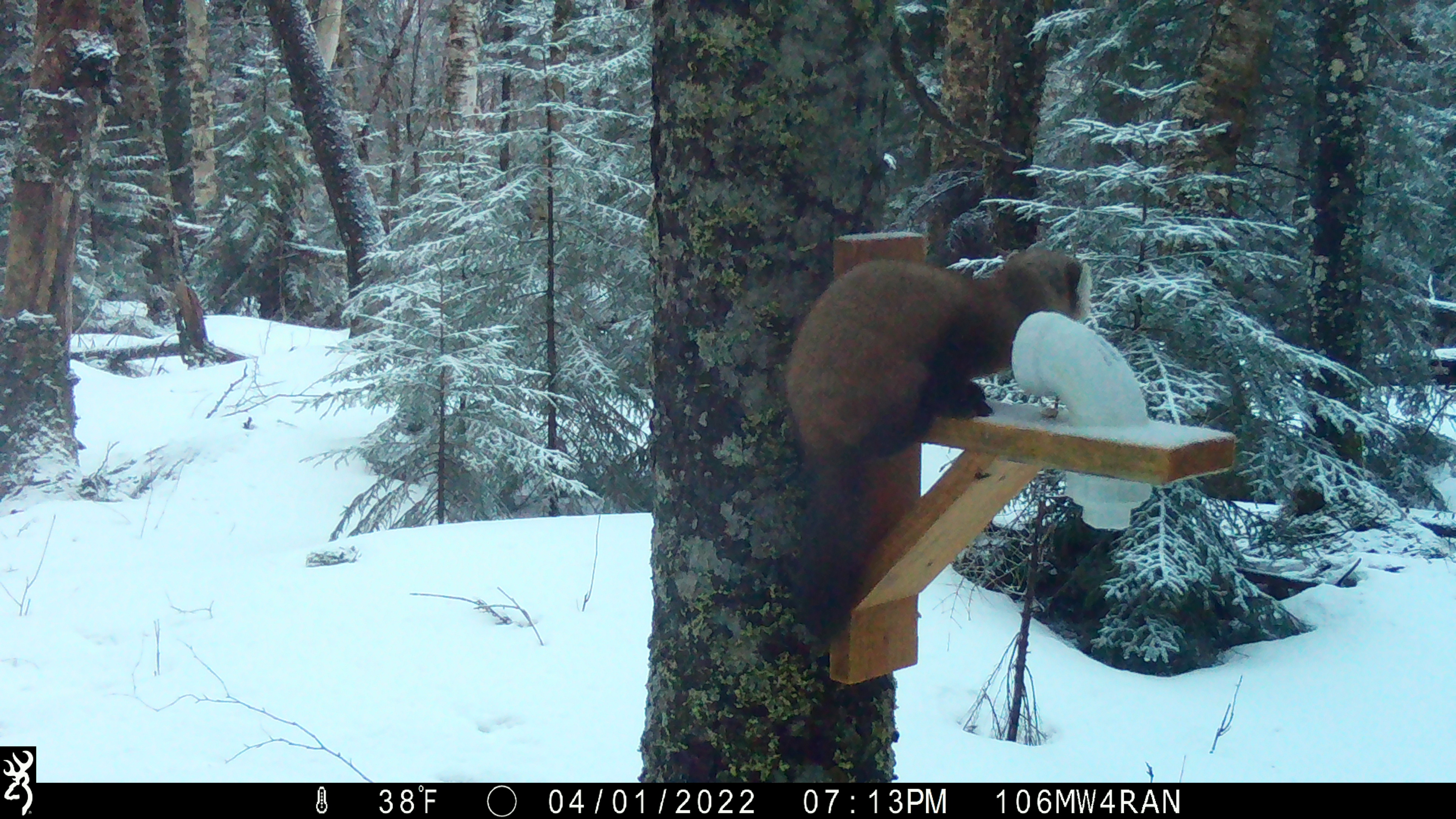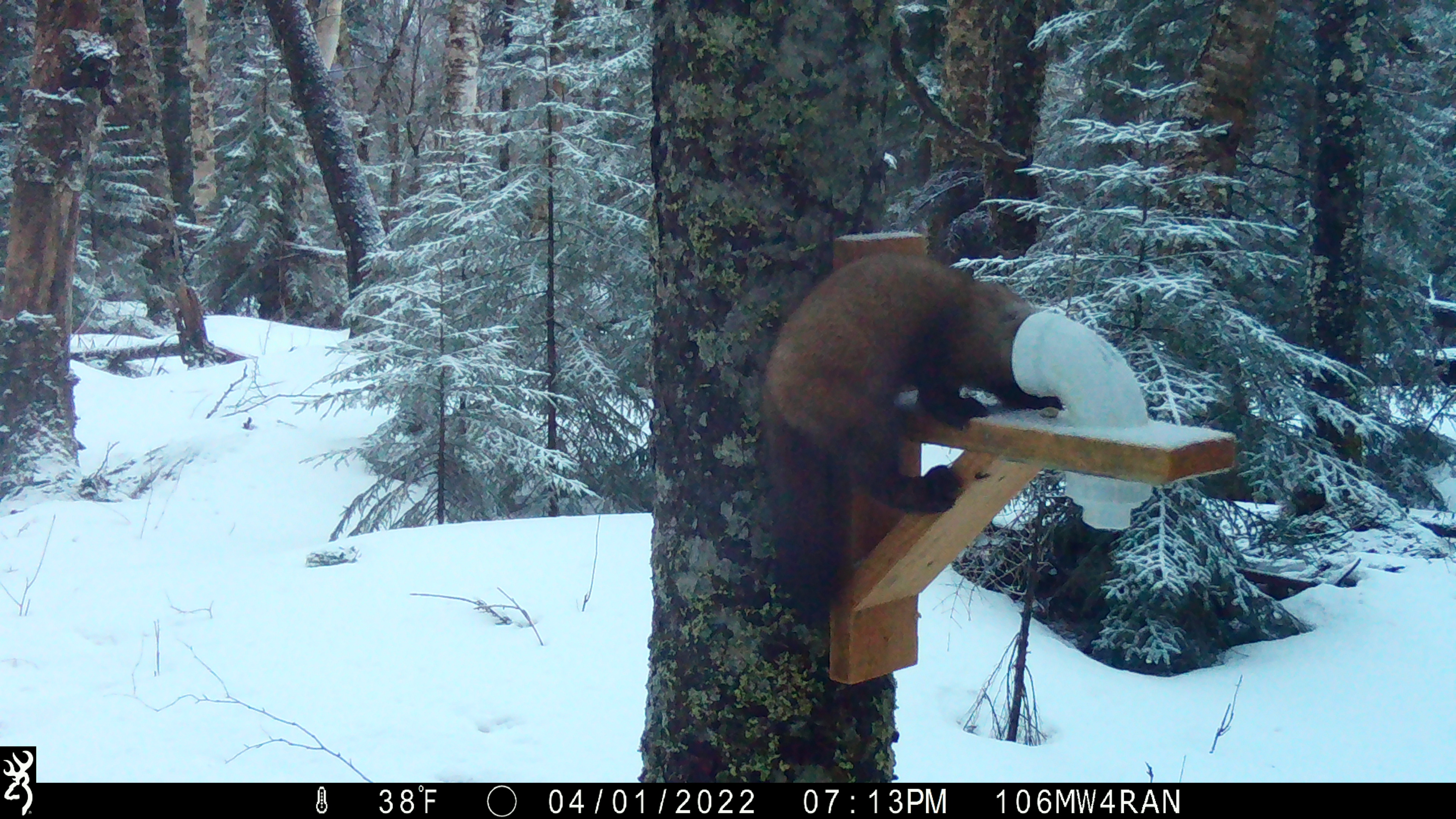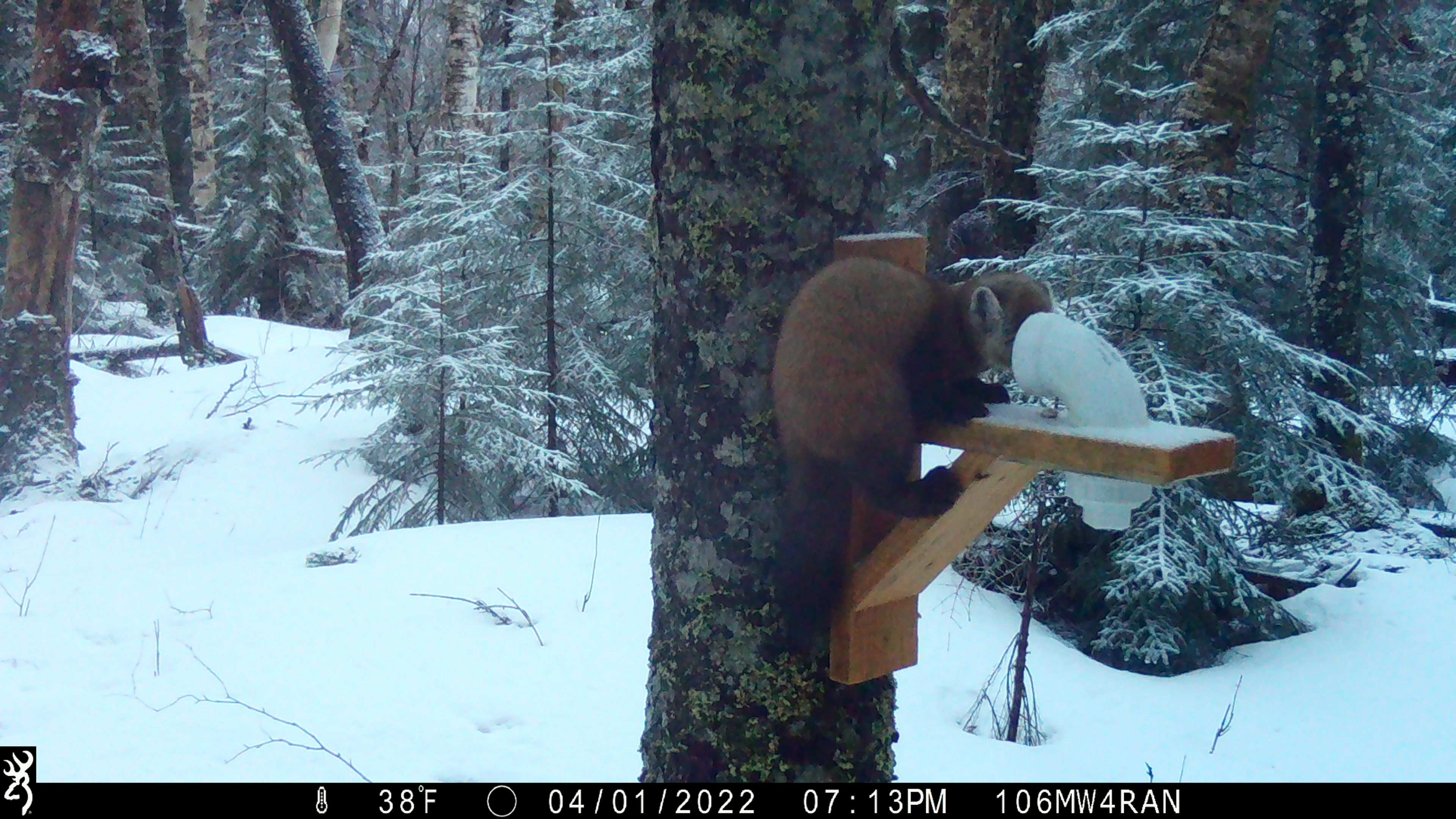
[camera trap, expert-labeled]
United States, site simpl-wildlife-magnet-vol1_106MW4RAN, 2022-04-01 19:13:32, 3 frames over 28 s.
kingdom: Animalia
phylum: Chordata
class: Mammalia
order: Carnivora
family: Mustelidae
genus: Martes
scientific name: Martes americana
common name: american marten